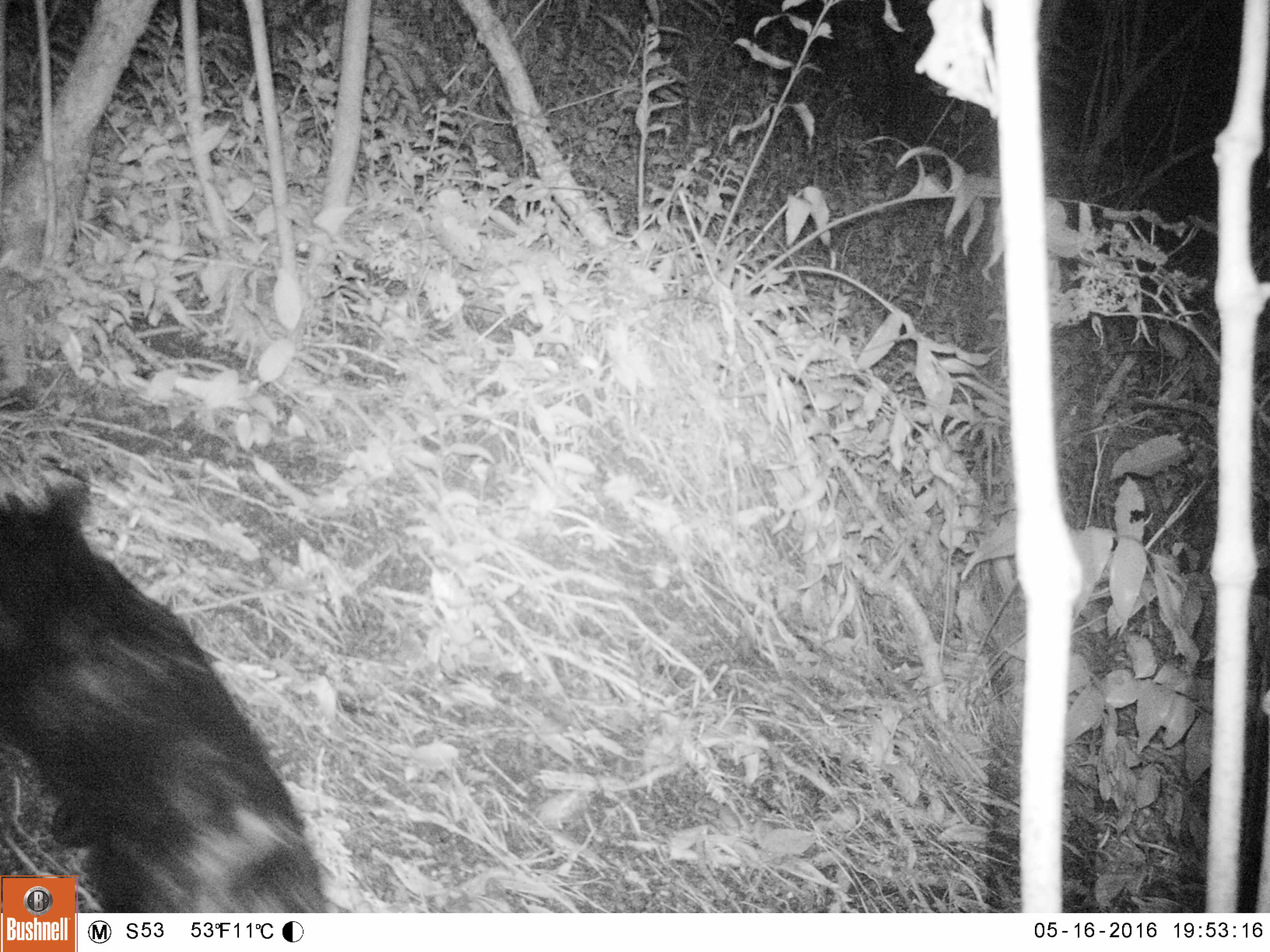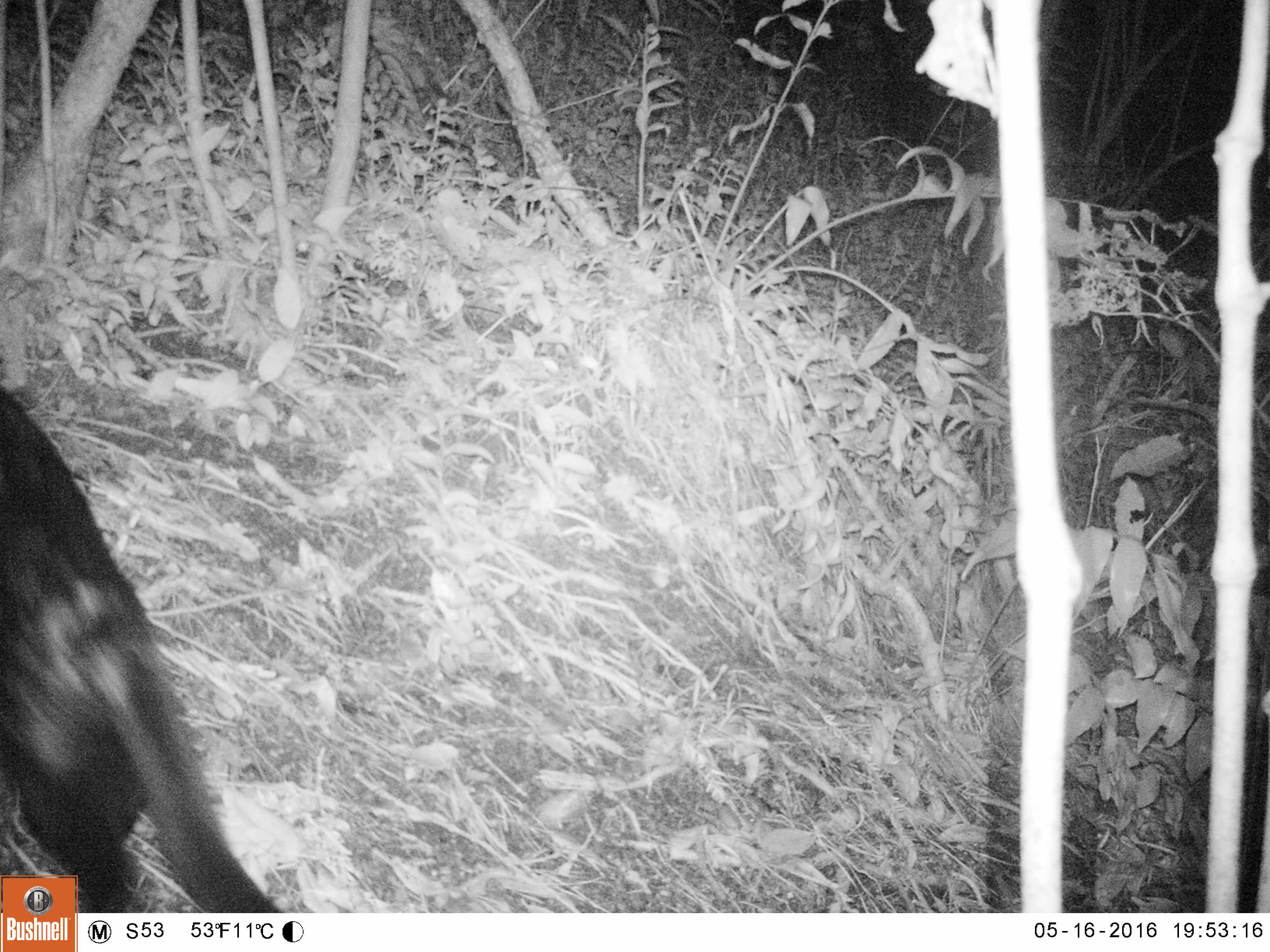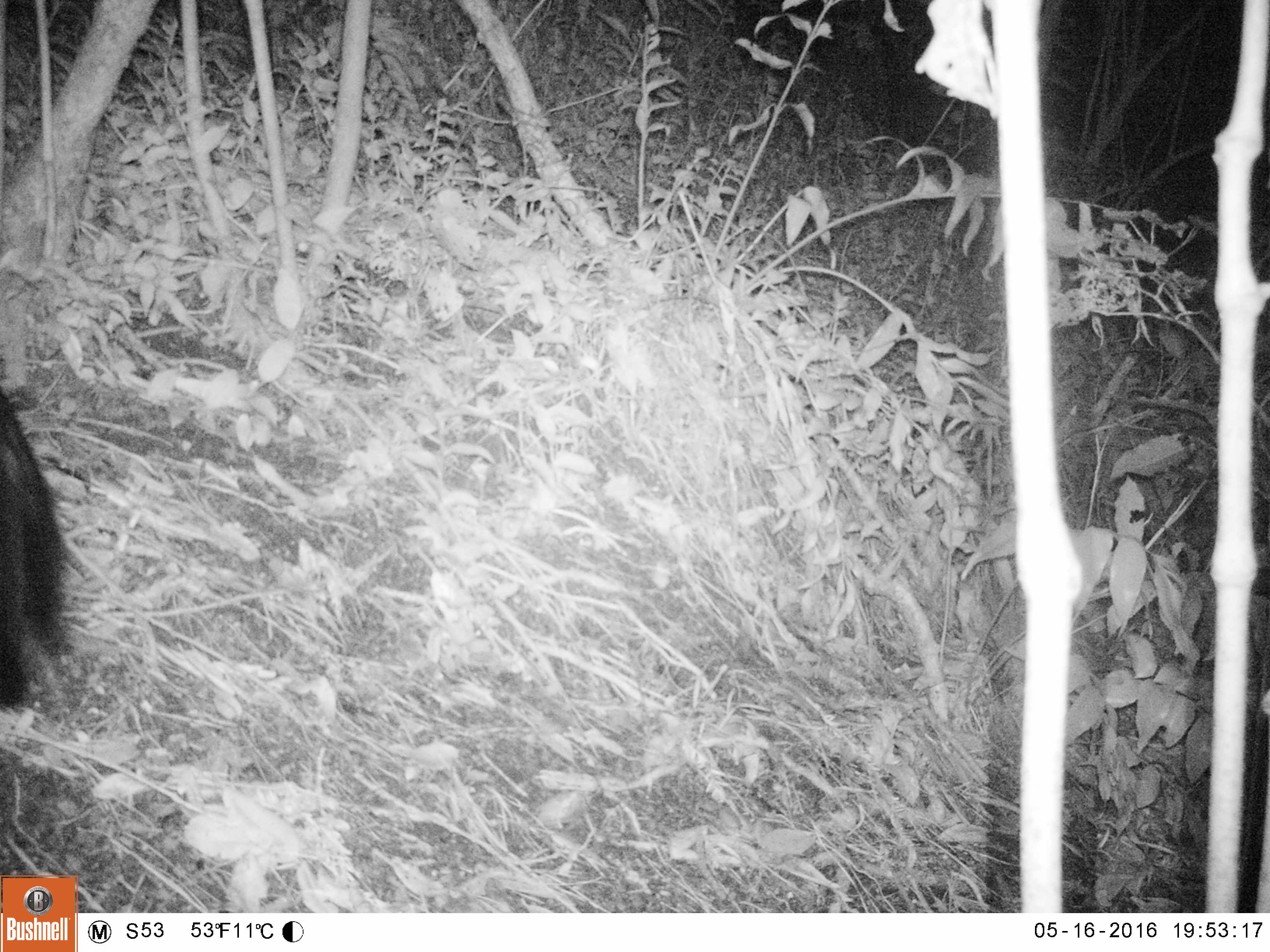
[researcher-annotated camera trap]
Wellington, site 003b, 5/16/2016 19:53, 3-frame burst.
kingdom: Animalia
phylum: Chordata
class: Mammalia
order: Carnivora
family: Felidae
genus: Felis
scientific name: Felis catus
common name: cat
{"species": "cat (Felis catus)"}